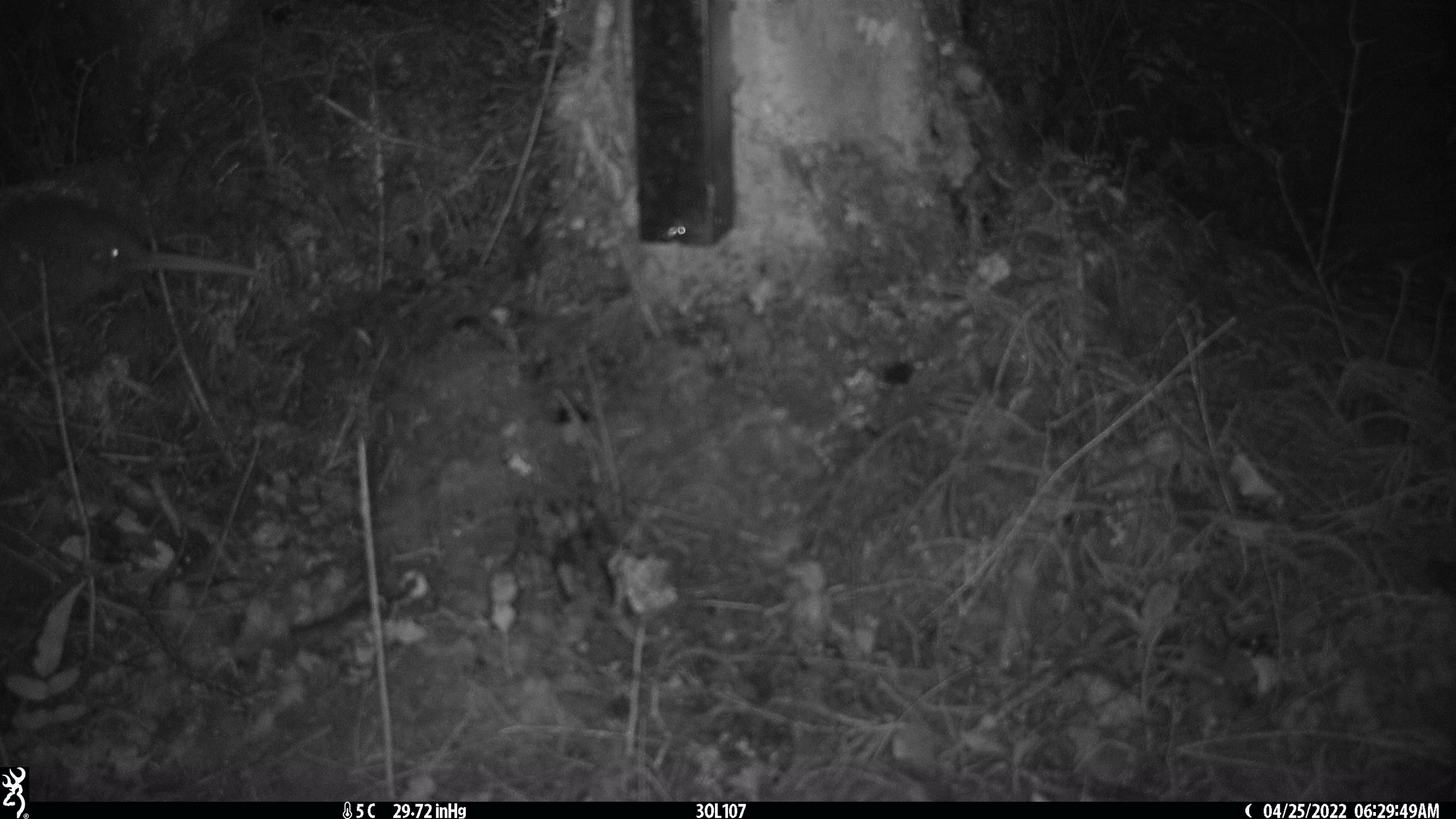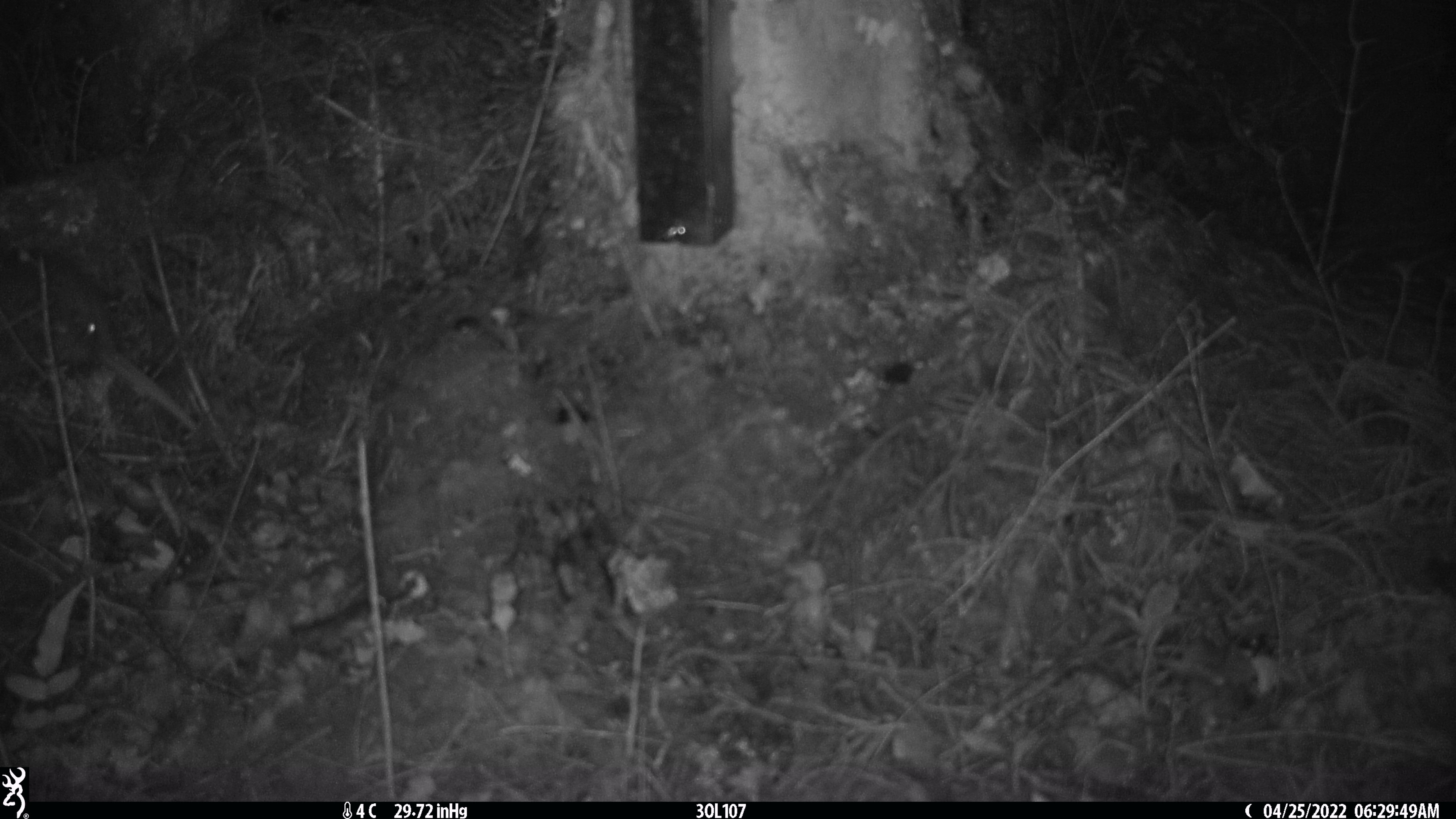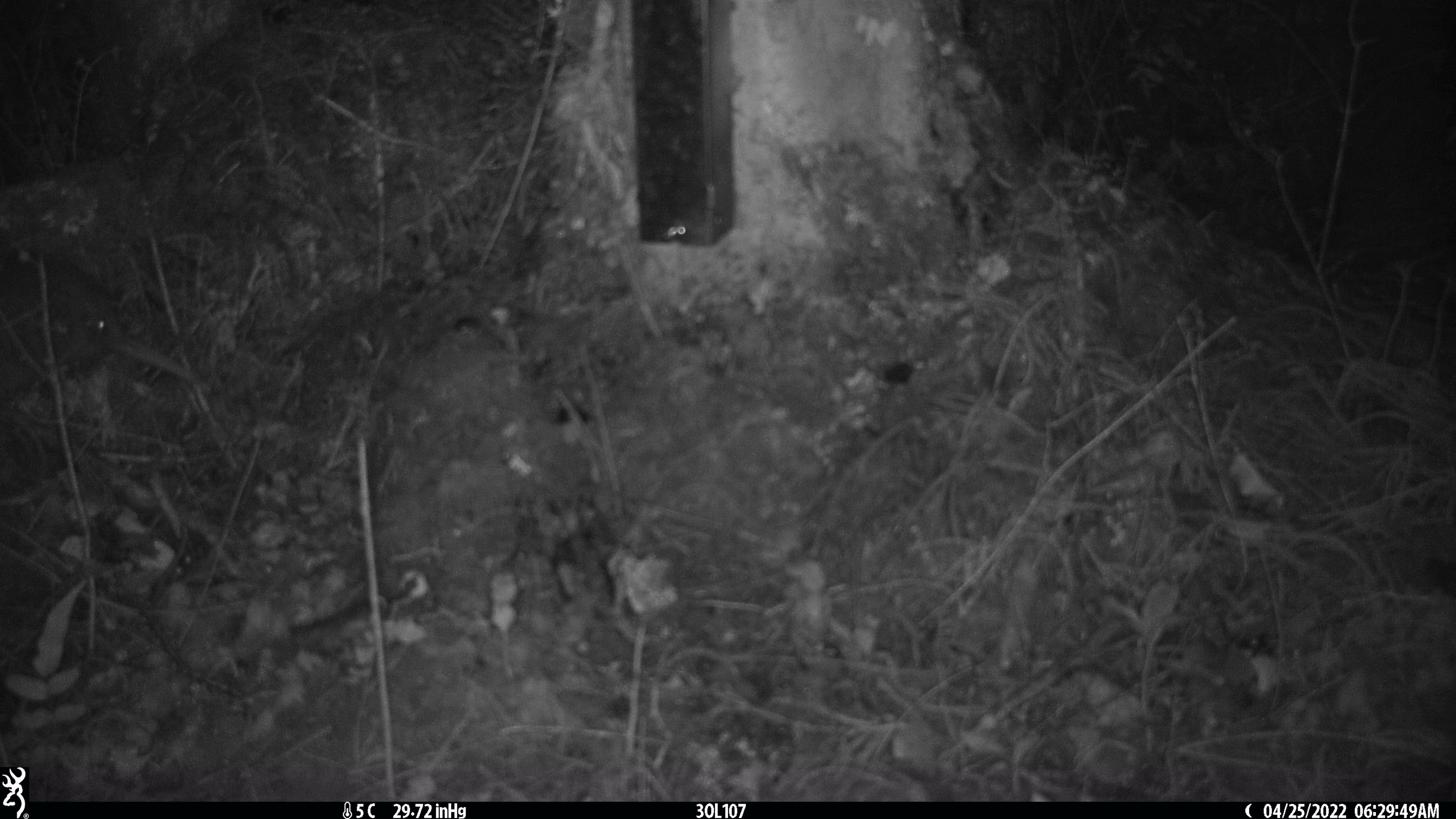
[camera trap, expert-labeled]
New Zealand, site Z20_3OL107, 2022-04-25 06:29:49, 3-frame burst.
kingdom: Animalia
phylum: Chordata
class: Aves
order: Apterygiformes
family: Apterygidae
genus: Apteryx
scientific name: Apteryx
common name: kiwi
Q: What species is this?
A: Kiwi (Apteryx).